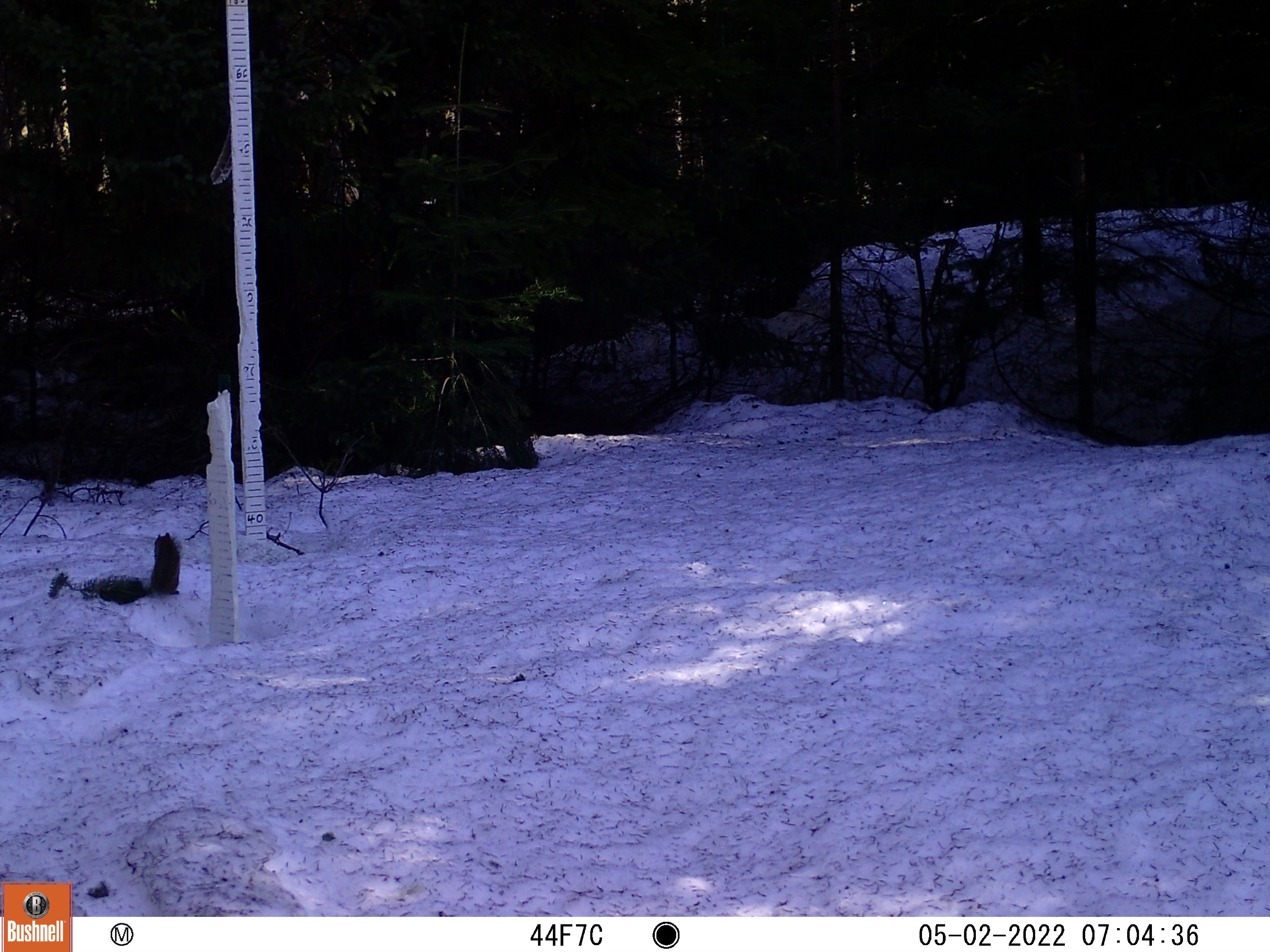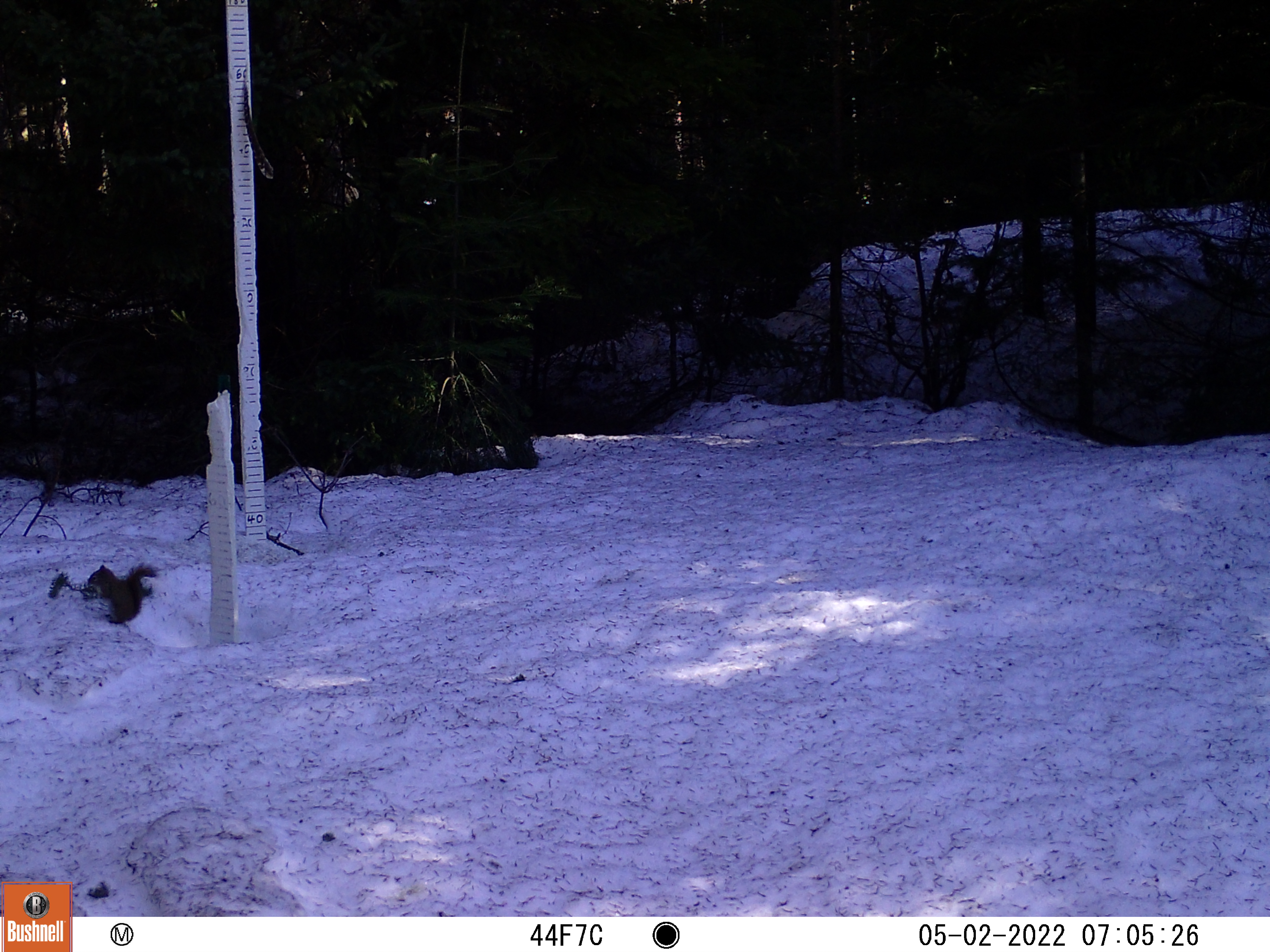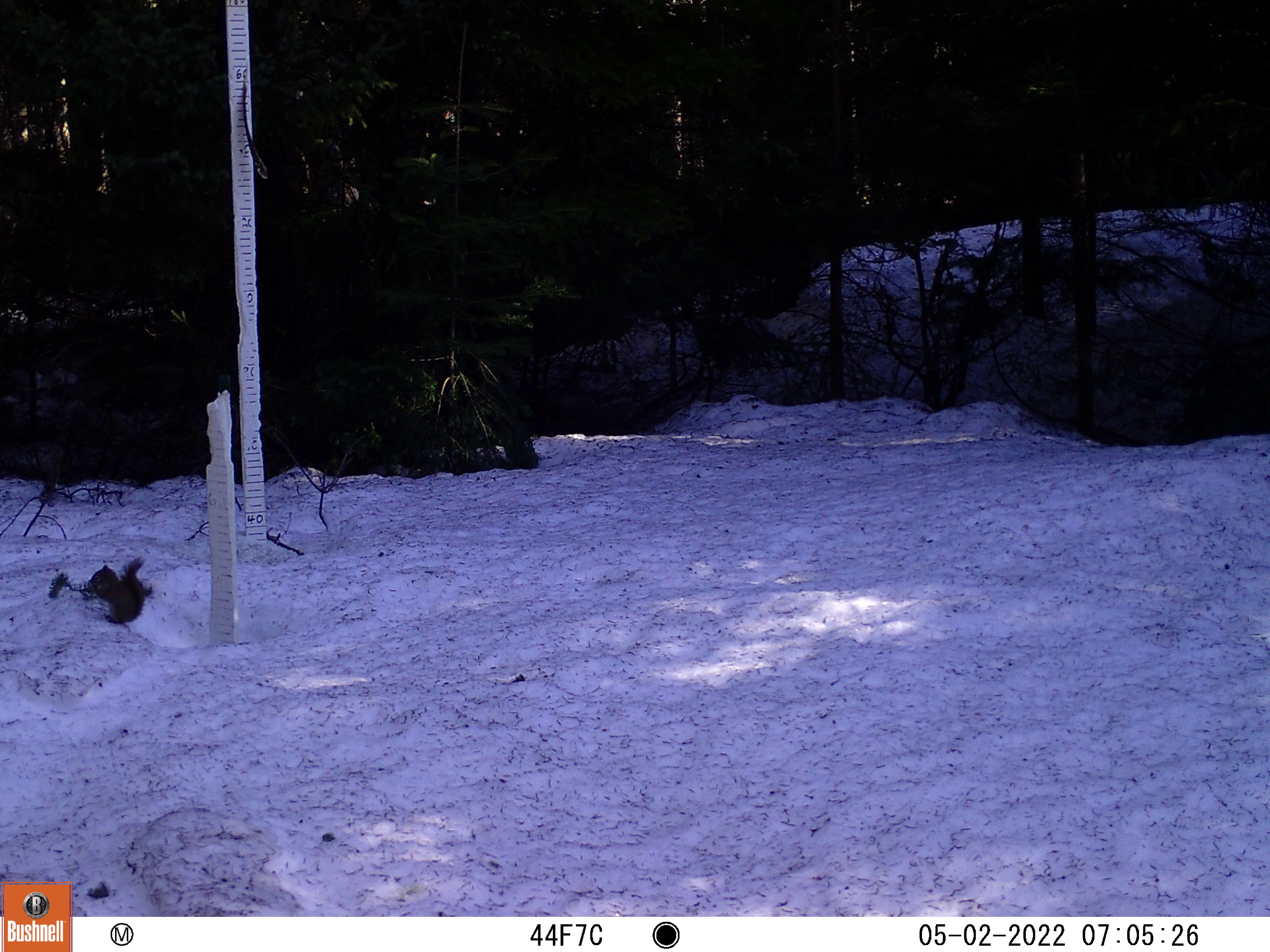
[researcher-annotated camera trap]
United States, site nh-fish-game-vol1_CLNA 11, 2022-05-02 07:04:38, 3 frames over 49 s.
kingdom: Animalia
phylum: Chordata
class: Mammalia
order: Rodentia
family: Sciuridae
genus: Sciurus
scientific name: Sciurus carolinensis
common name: gray squirrel